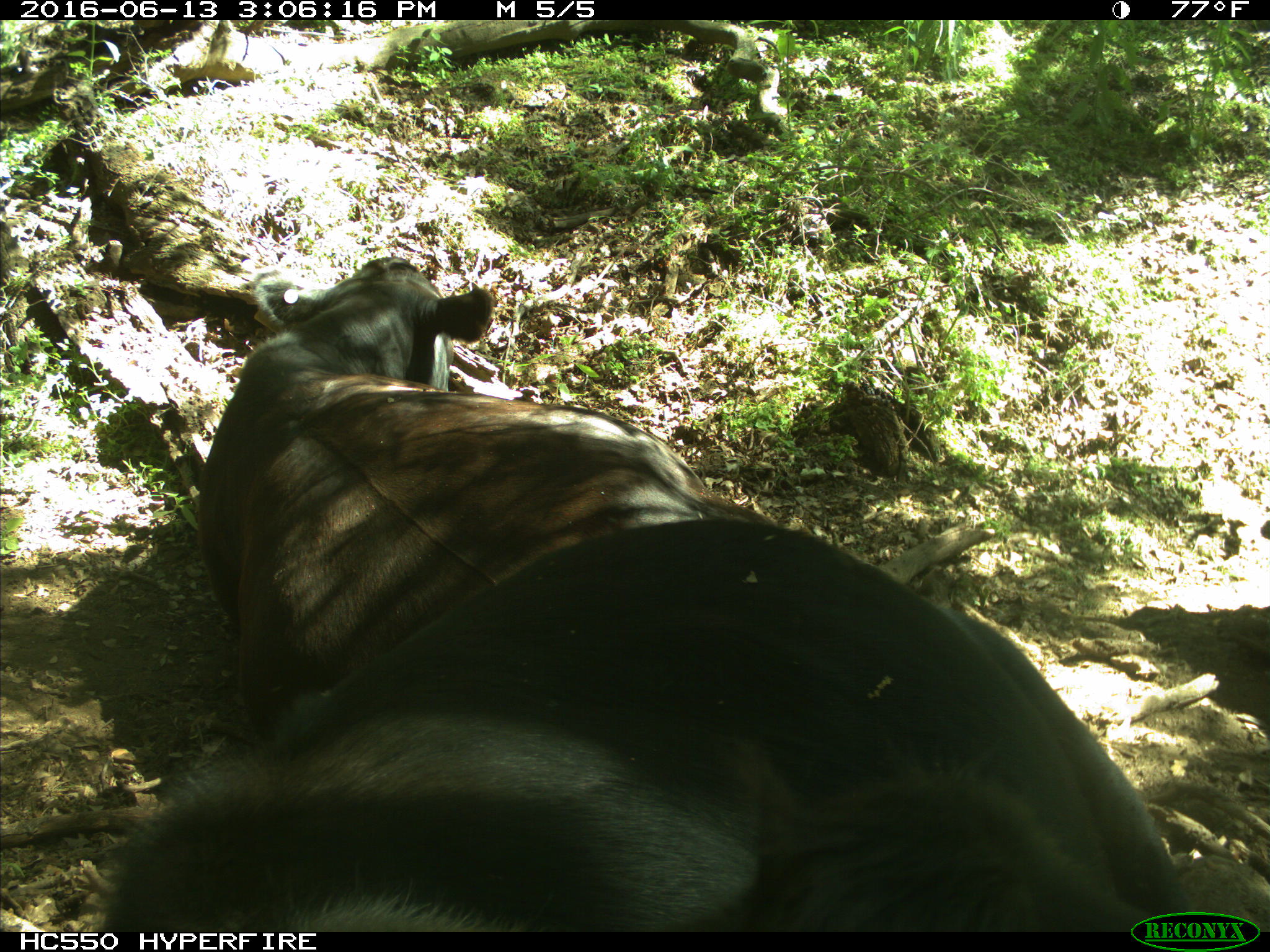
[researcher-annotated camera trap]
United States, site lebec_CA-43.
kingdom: Animalia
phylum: Chordata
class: Mammalia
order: Artiodactyla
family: Bovidae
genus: Bos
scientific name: Bos taurus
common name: domestic cow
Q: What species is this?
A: Bos taurus (domestic cow).